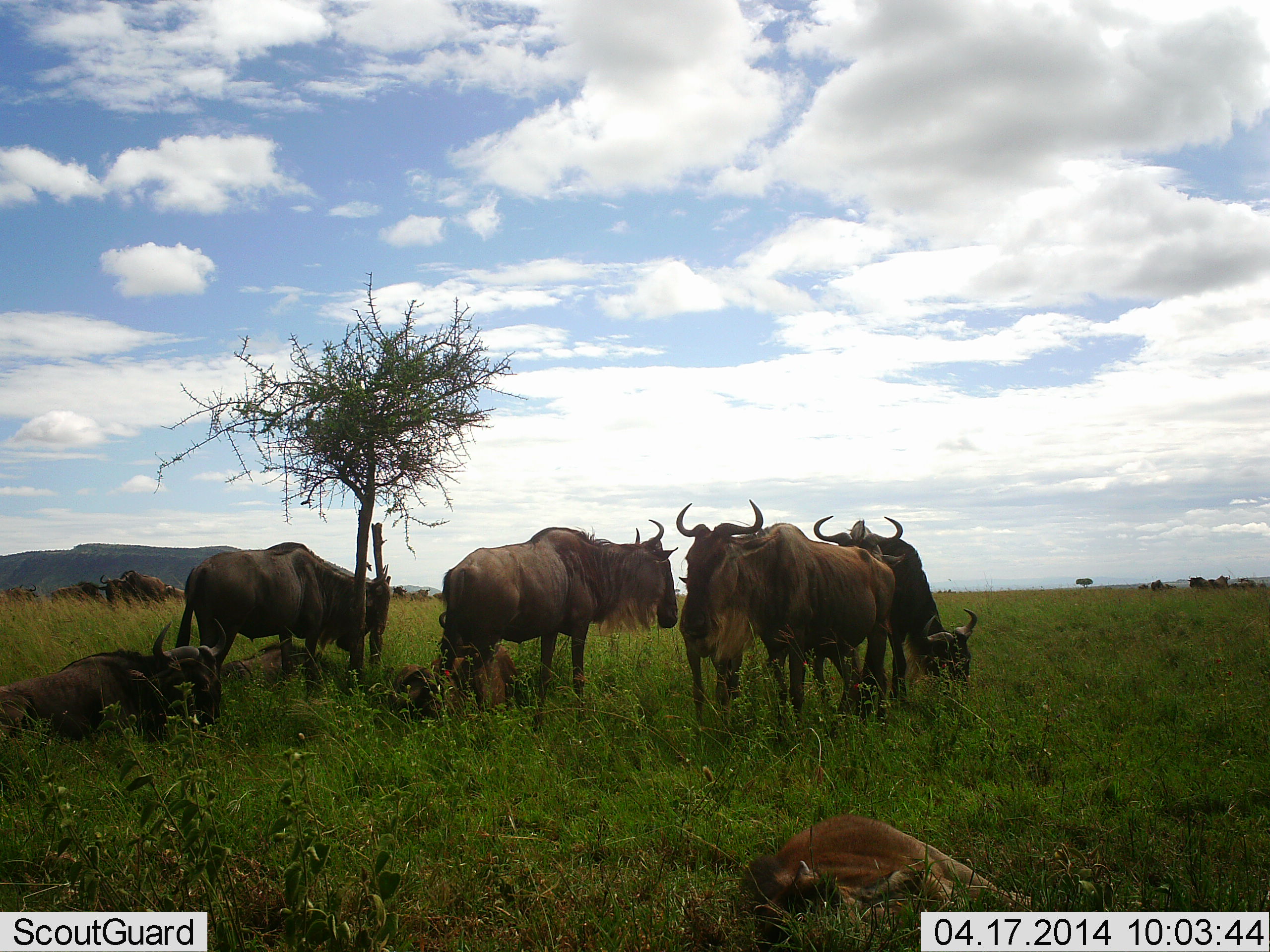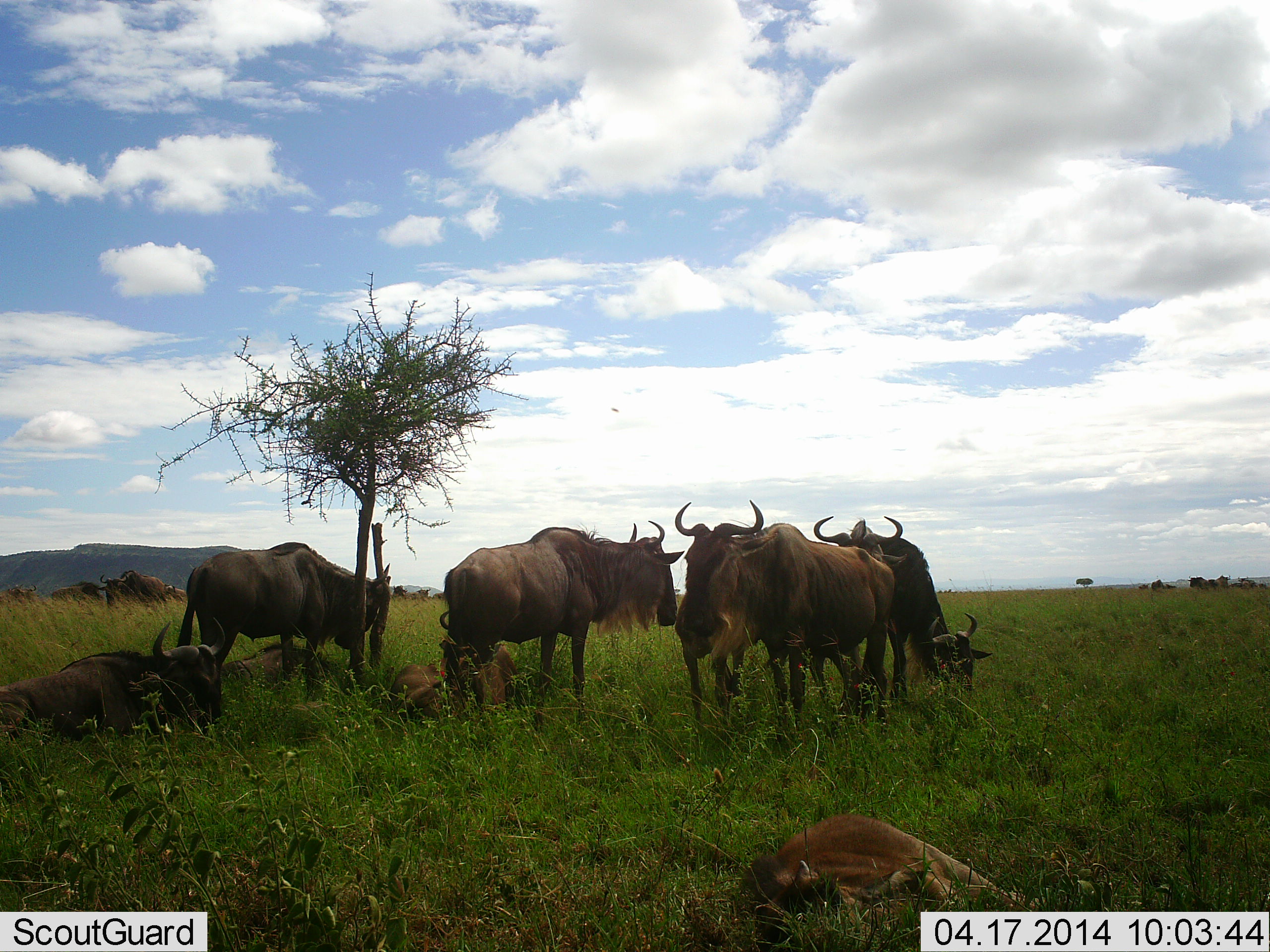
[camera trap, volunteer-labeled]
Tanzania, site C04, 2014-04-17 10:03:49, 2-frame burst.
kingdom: Animalia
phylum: Chordata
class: Mammalia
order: Artiodactyla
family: Bovidae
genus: Connochaetes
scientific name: Connochaetes taurinus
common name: blue wildebeest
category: wildebeest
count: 10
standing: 82%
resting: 82%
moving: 9%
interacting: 9%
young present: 64%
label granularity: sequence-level